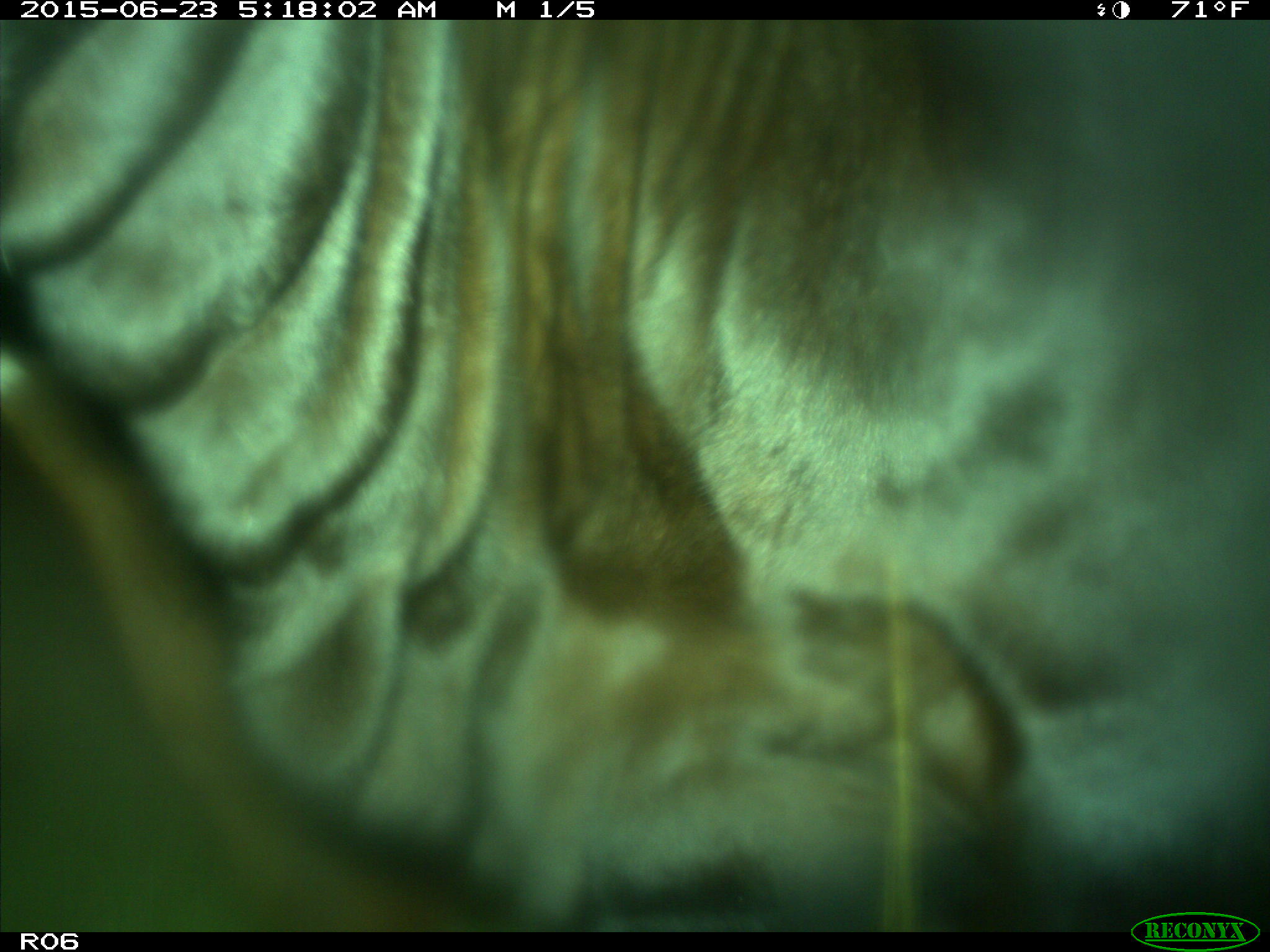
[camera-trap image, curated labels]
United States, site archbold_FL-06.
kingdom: Animalia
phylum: Chordata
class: Mammalia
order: Artiodactyla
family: Bovidae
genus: Bos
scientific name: Bos taurus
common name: domestic cow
Bos taurus (domestic cow).